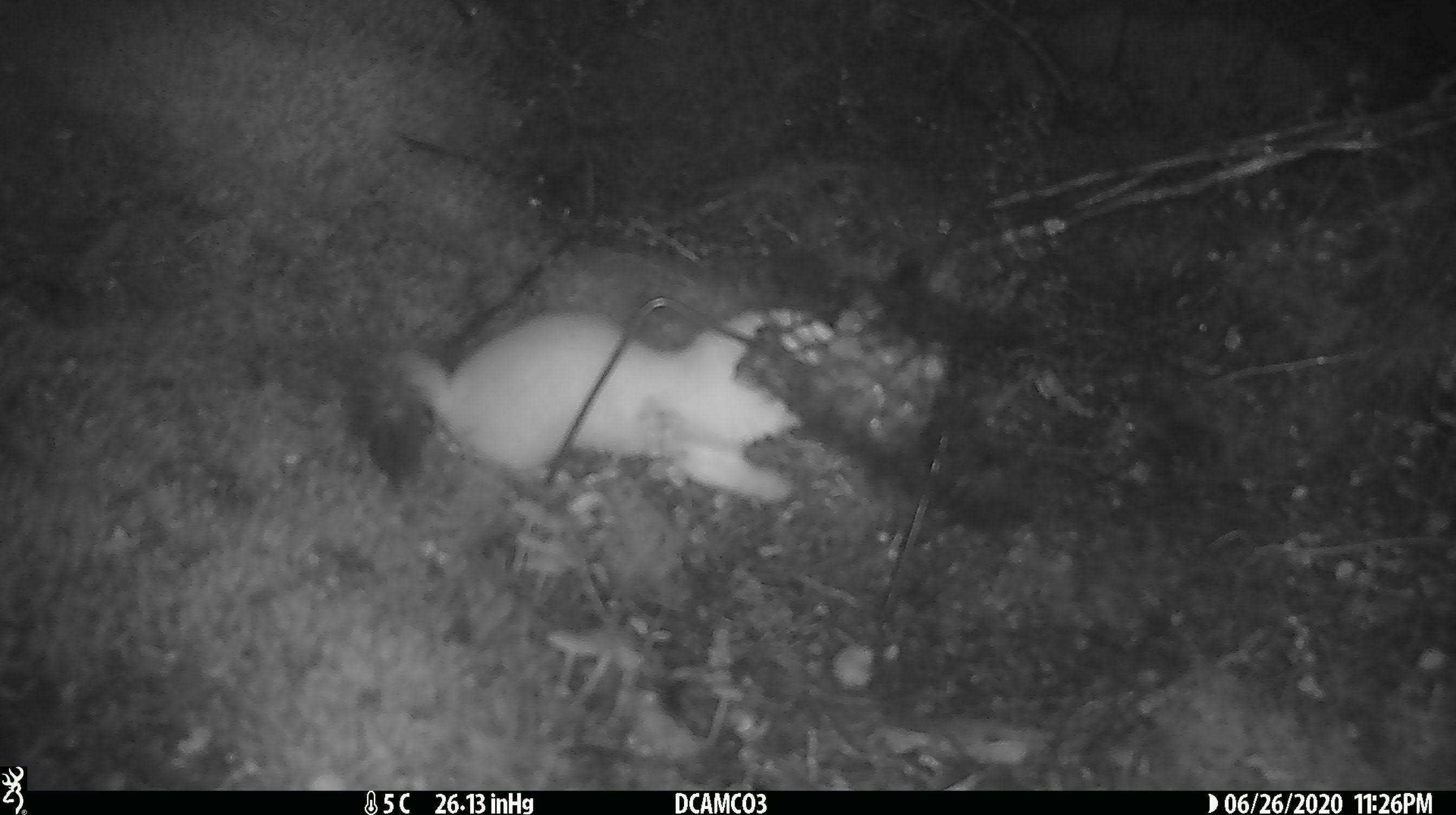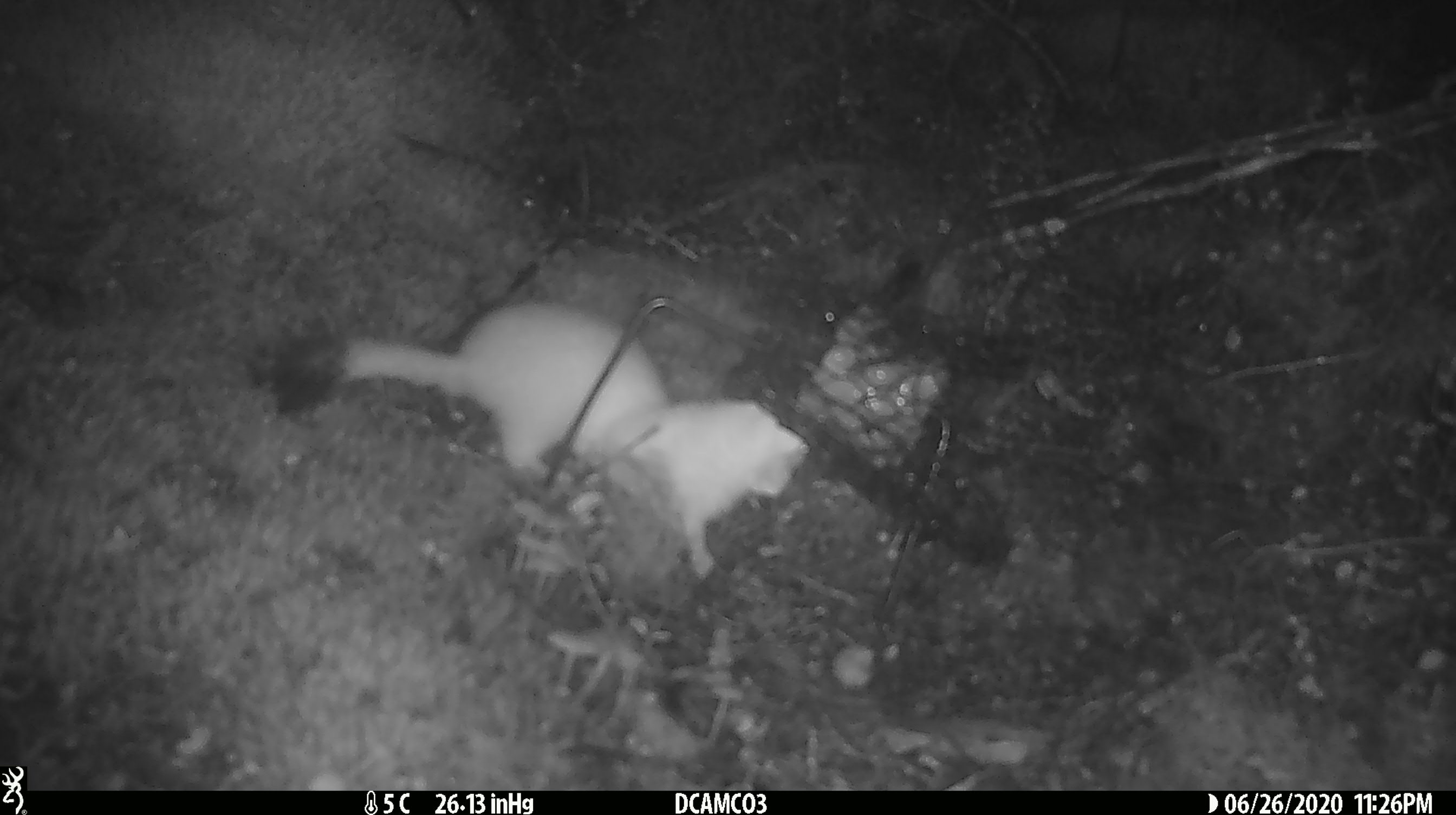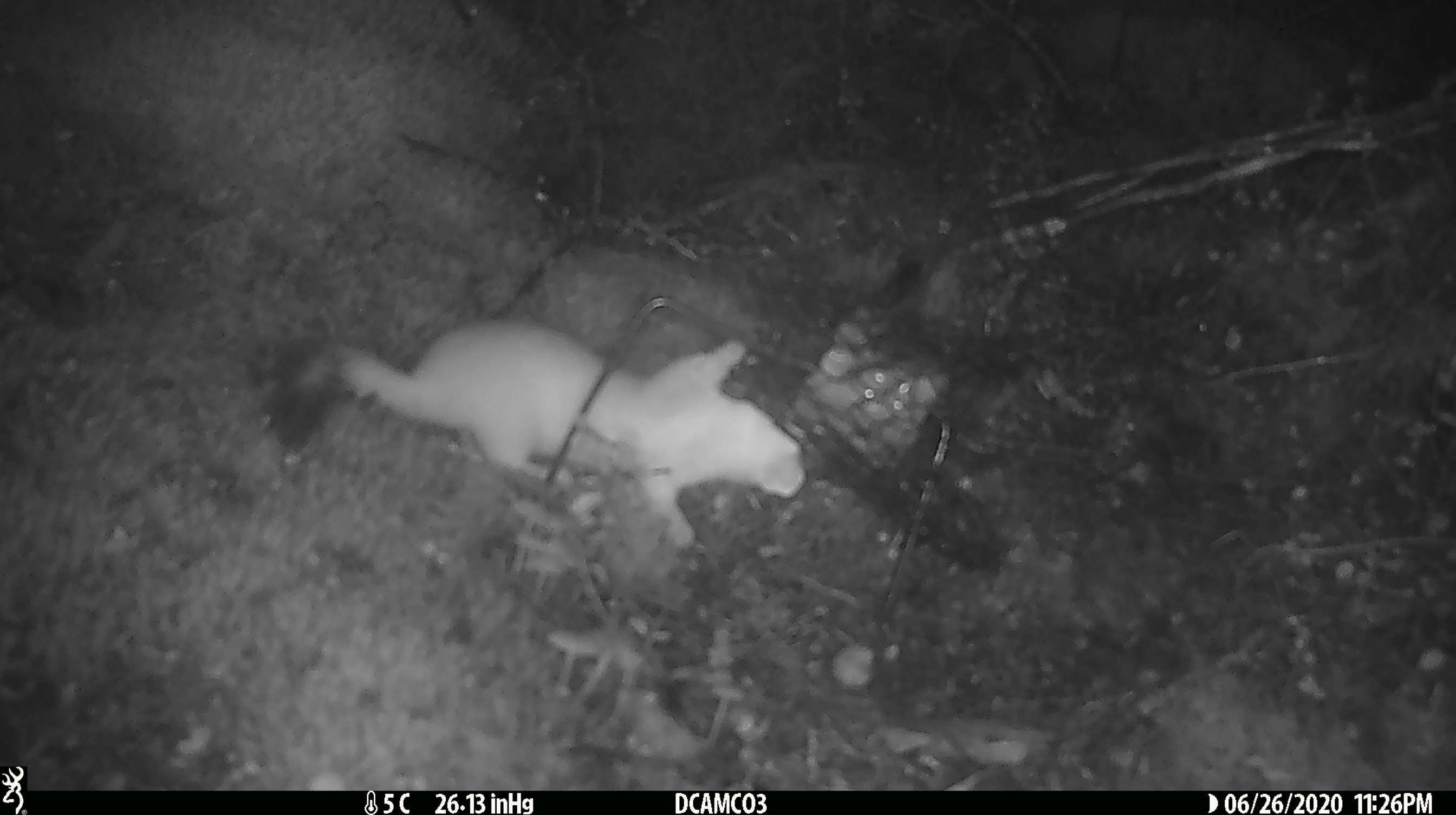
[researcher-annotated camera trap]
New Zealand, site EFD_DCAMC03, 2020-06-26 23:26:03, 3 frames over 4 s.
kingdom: Animalia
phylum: Chordata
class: Mammalia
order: Carnivora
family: Mustelidae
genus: Mustela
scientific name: Mustela erminea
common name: stoat